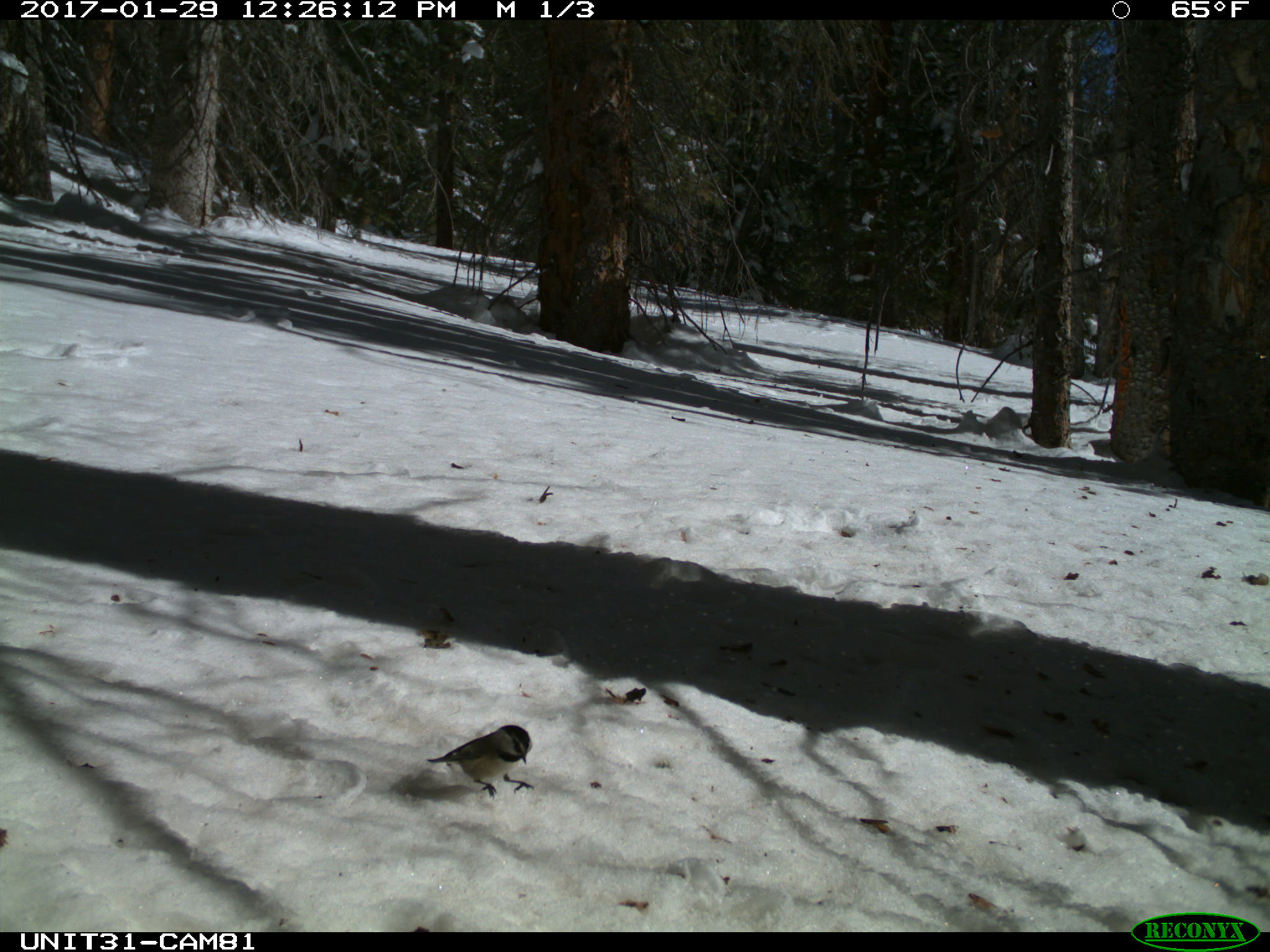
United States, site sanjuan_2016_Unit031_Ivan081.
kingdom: Animalia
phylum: Chordata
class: Aves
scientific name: Aves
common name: birds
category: unidentified bird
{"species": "unidentified bird (birds) (Aves)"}